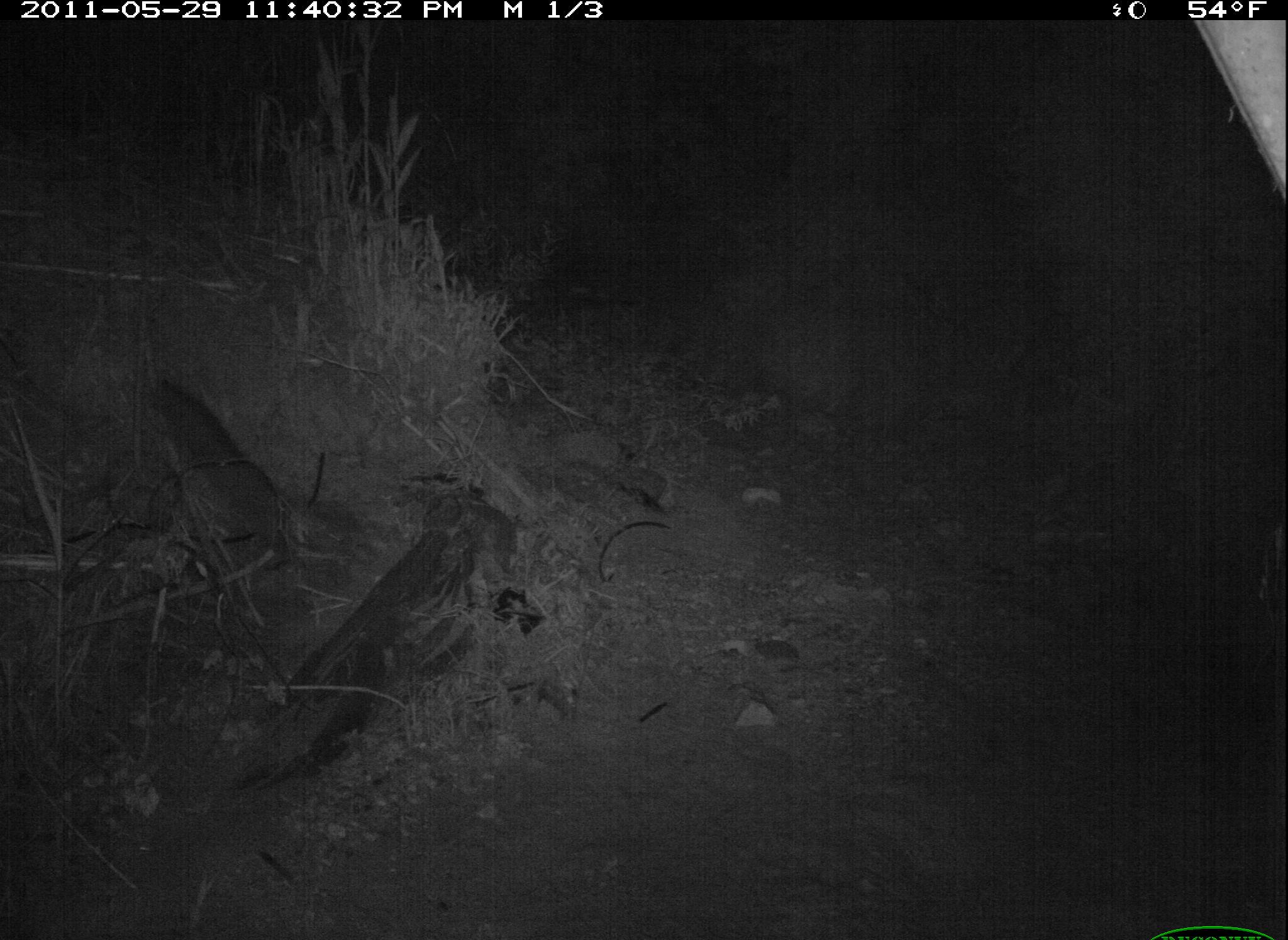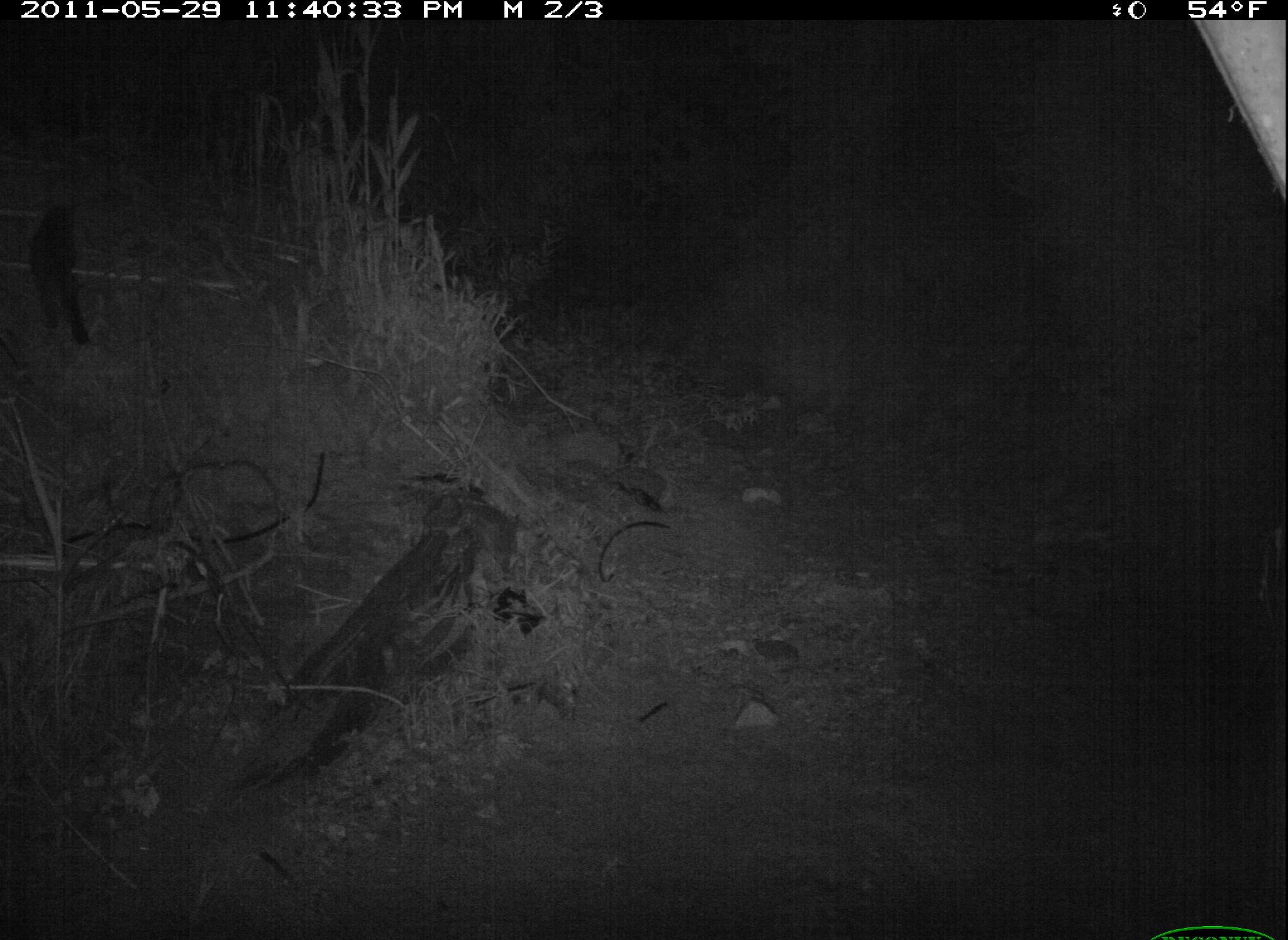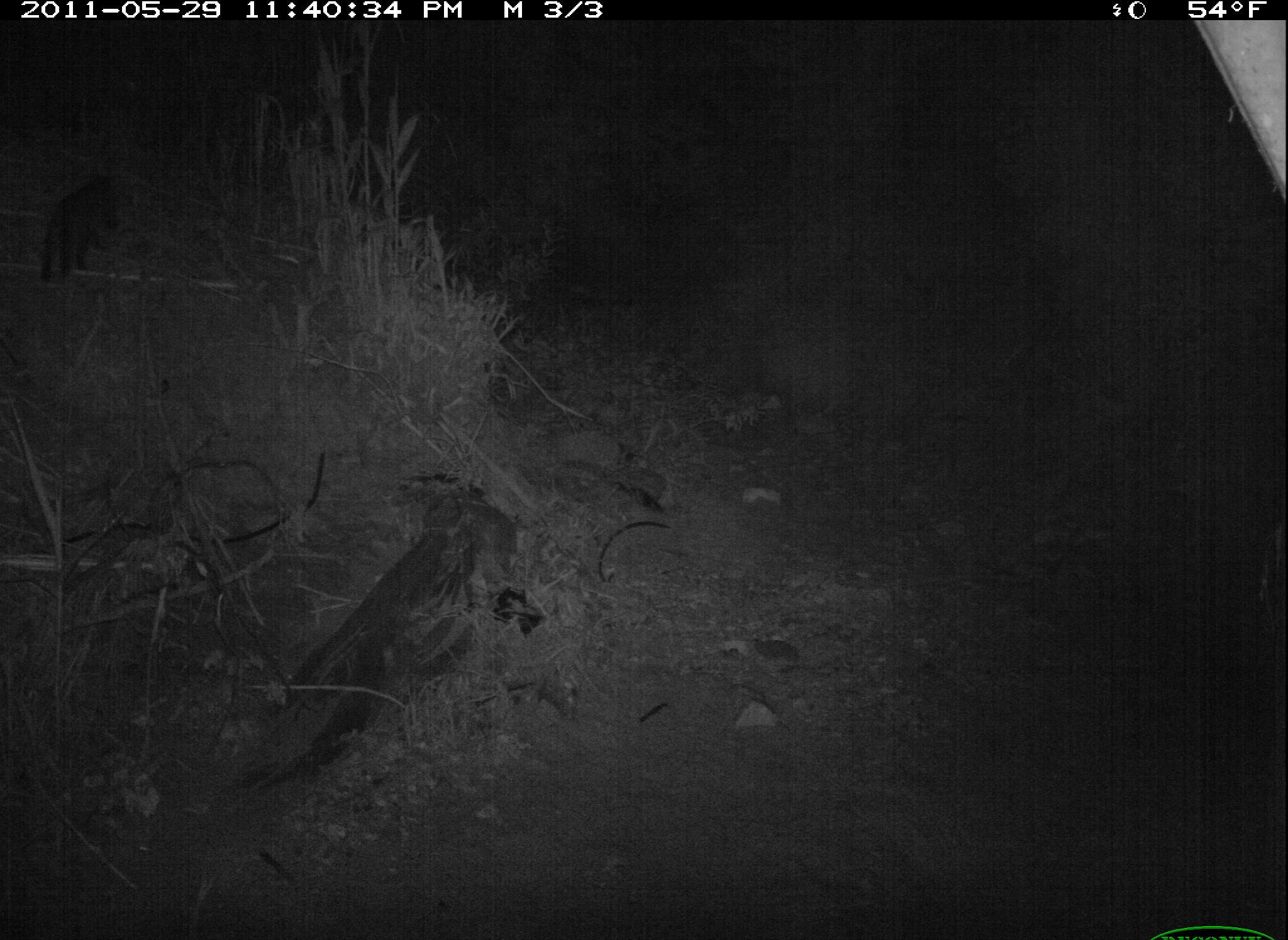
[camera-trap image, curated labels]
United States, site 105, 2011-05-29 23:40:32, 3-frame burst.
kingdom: Animalia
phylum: Chordata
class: Mammalia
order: Carnivora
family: Felidae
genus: Felis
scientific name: Felis catus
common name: cat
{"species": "cat (Felis catus)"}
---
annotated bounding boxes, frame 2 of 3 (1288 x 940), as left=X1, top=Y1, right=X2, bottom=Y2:
cat: left=27, top=199, right=106, bottom=350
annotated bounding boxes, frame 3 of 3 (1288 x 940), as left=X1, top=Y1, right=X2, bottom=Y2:
cat: left=31, top=156, right=138, bottom=293